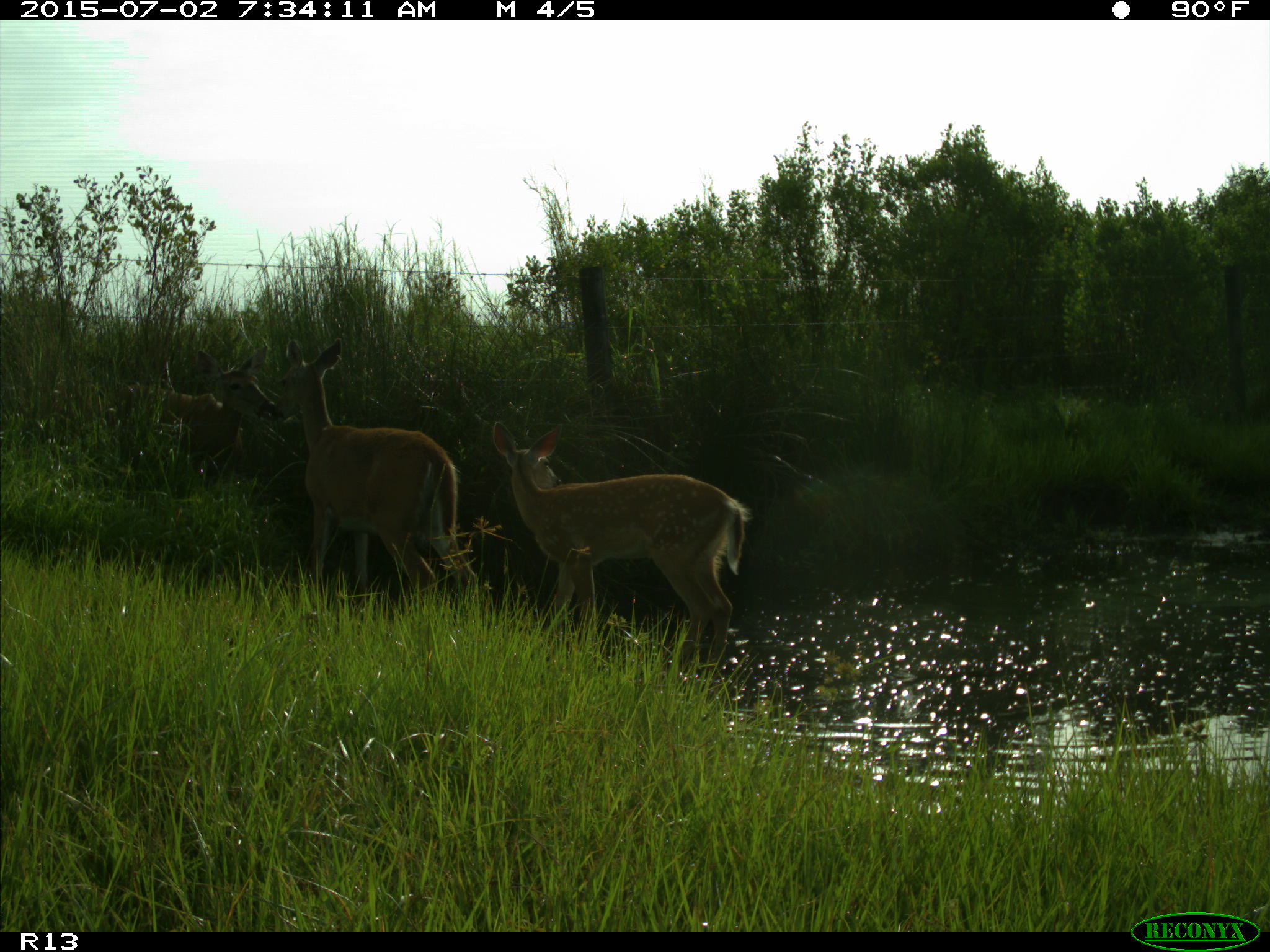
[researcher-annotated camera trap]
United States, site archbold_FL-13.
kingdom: Animalia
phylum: Chordata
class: Mammalia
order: Artiodactyla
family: Cervidae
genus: Odocoileus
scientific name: Odocoileus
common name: deer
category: unidentified deer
Unidentified deer (deer) (Odocoileus).